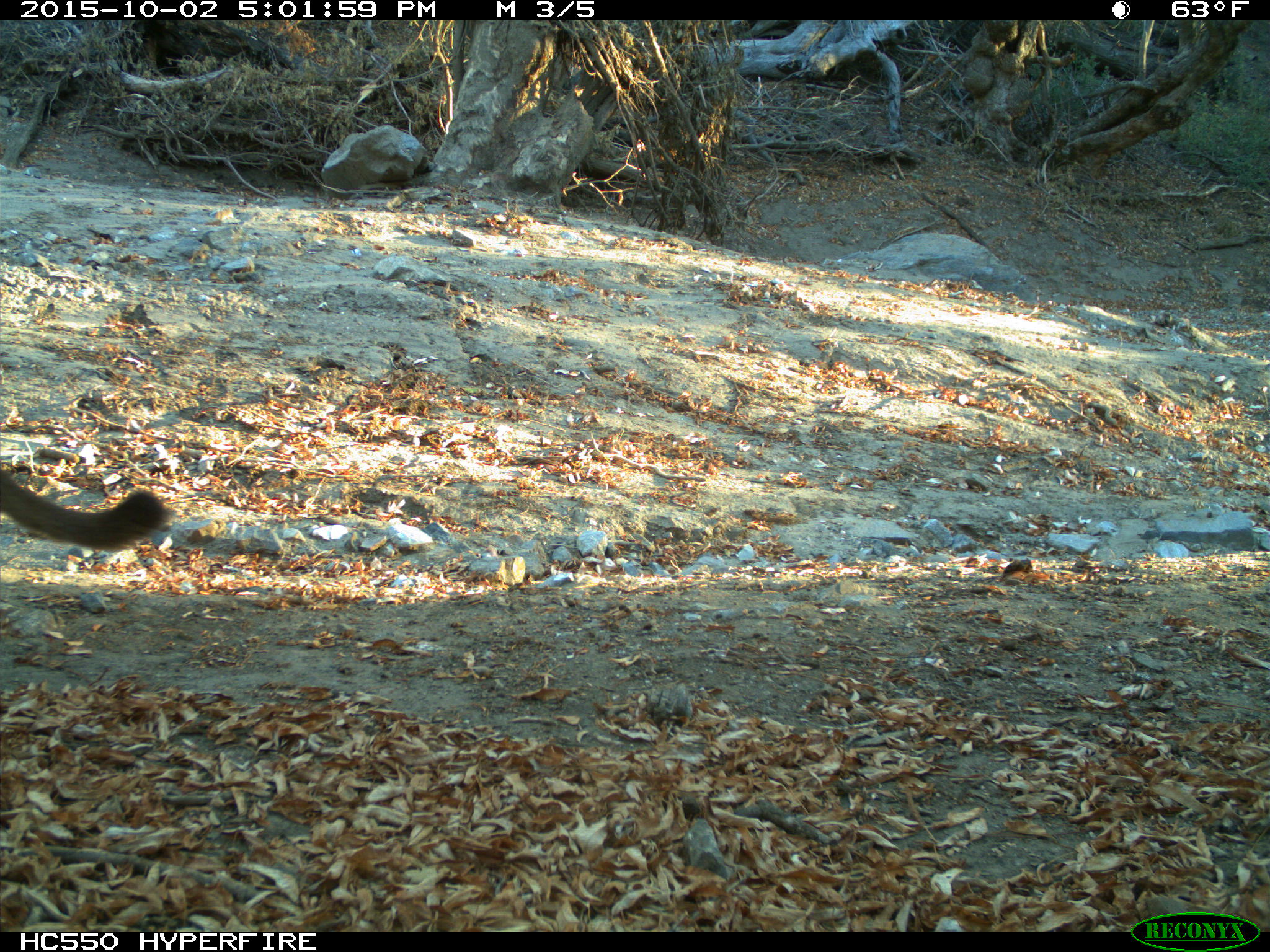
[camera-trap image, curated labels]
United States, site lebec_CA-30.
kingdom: Animalia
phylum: Chordata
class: Mammalia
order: Carnivora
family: Felidae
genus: Puma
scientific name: Puma concolor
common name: mountain lion